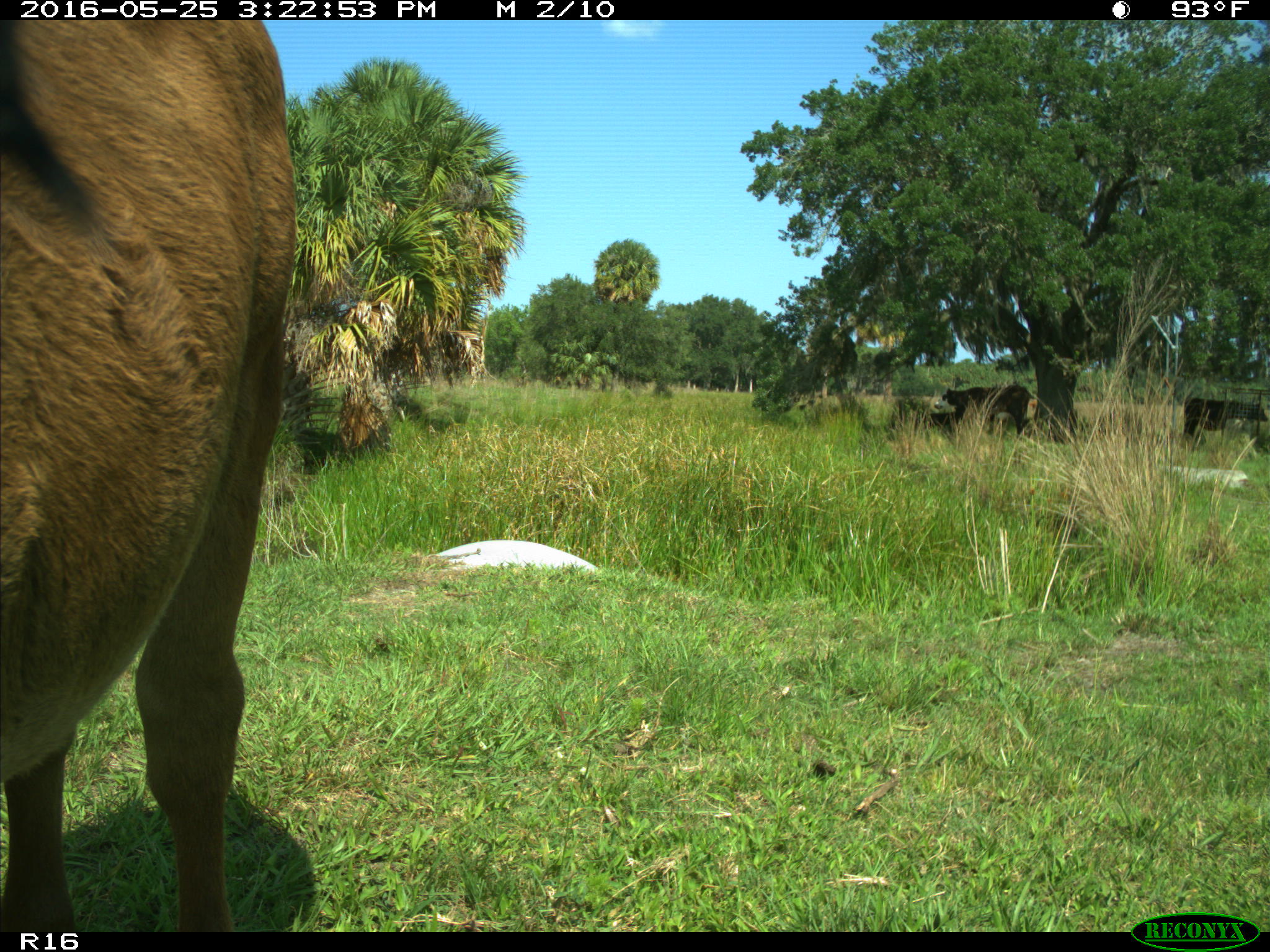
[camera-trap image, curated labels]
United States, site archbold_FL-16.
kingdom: Animalia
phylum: Chordata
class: Mammalia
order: Artiodactyla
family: Bovidae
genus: Bos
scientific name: Bos taurus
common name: domestic cow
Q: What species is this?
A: Bos taurus (domestic cow).